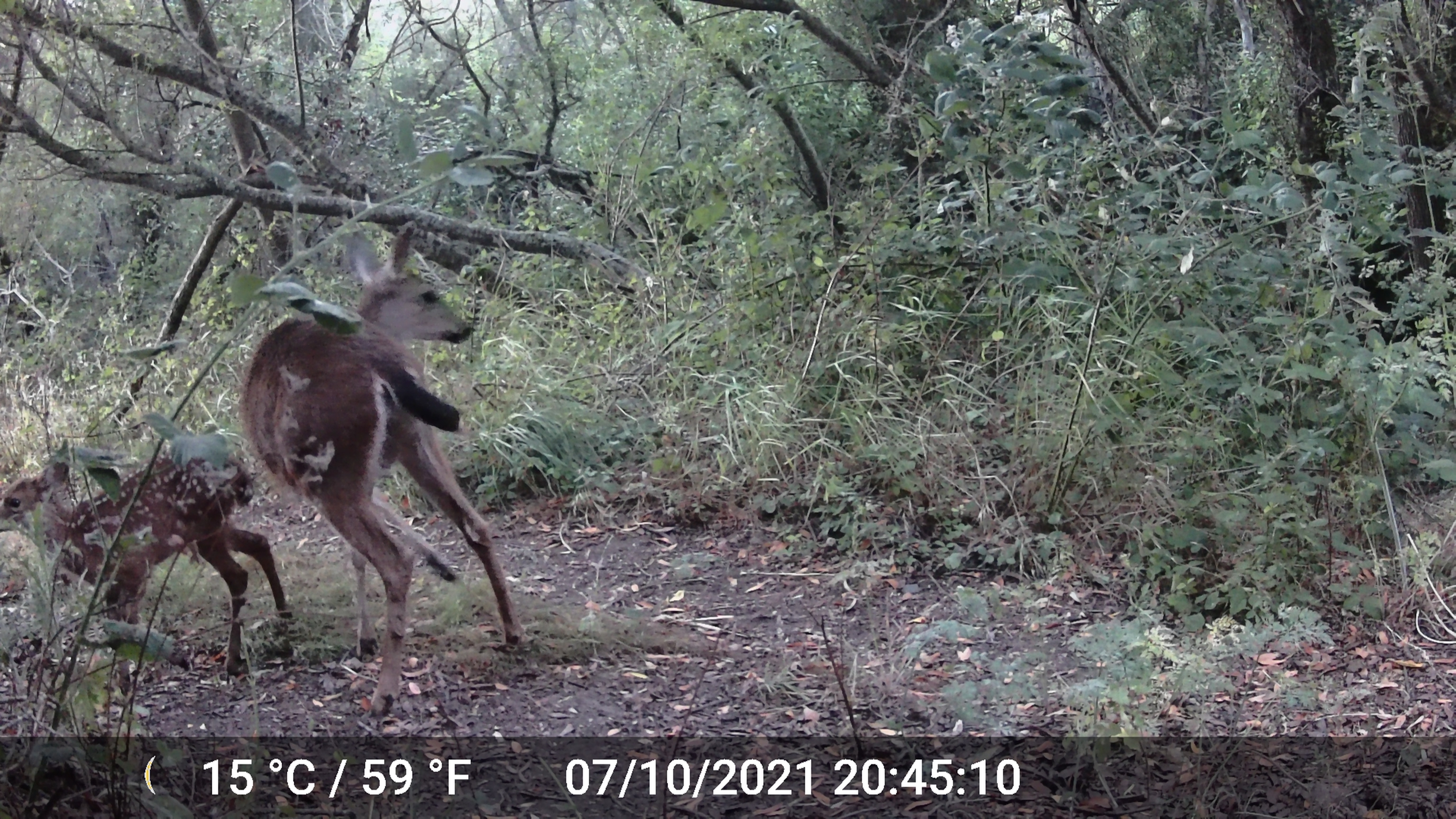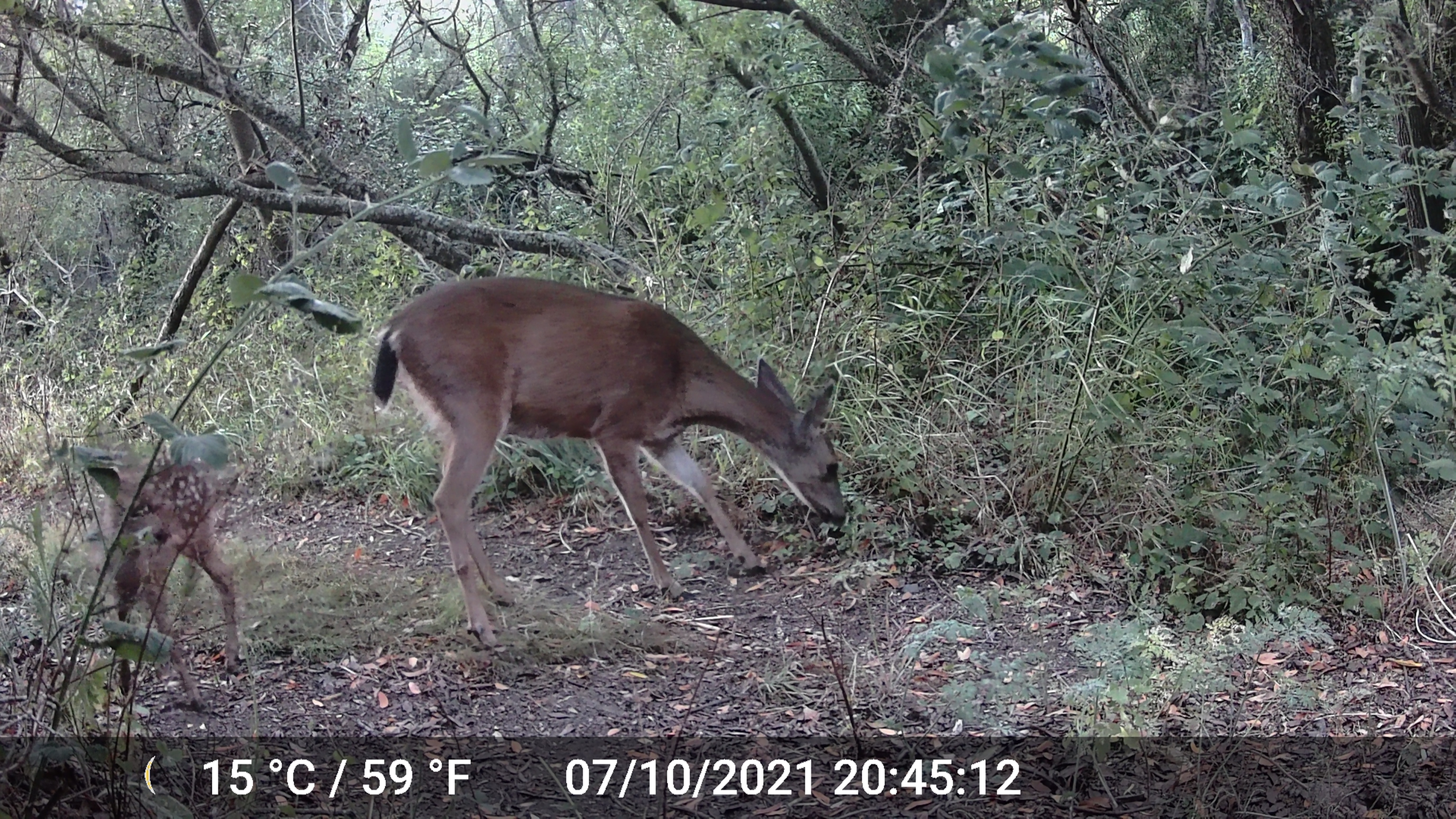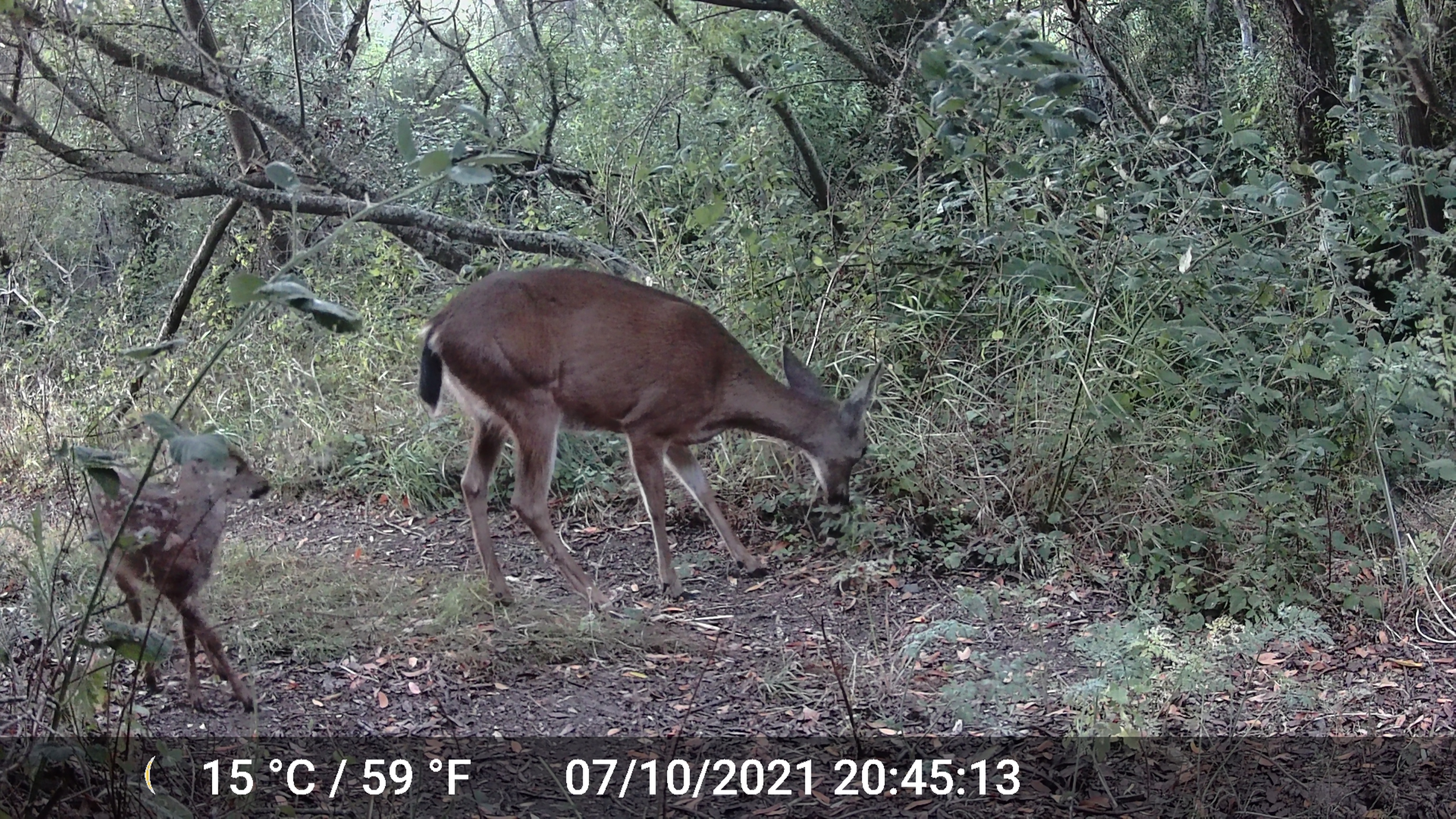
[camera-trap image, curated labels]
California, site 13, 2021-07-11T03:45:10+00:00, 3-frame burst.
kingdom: Animalia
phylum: Chordata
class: Mammalia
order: Artiodactyla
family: Cervidae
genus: Odocoileus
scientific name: Odocoileus hemionus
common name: mule deer